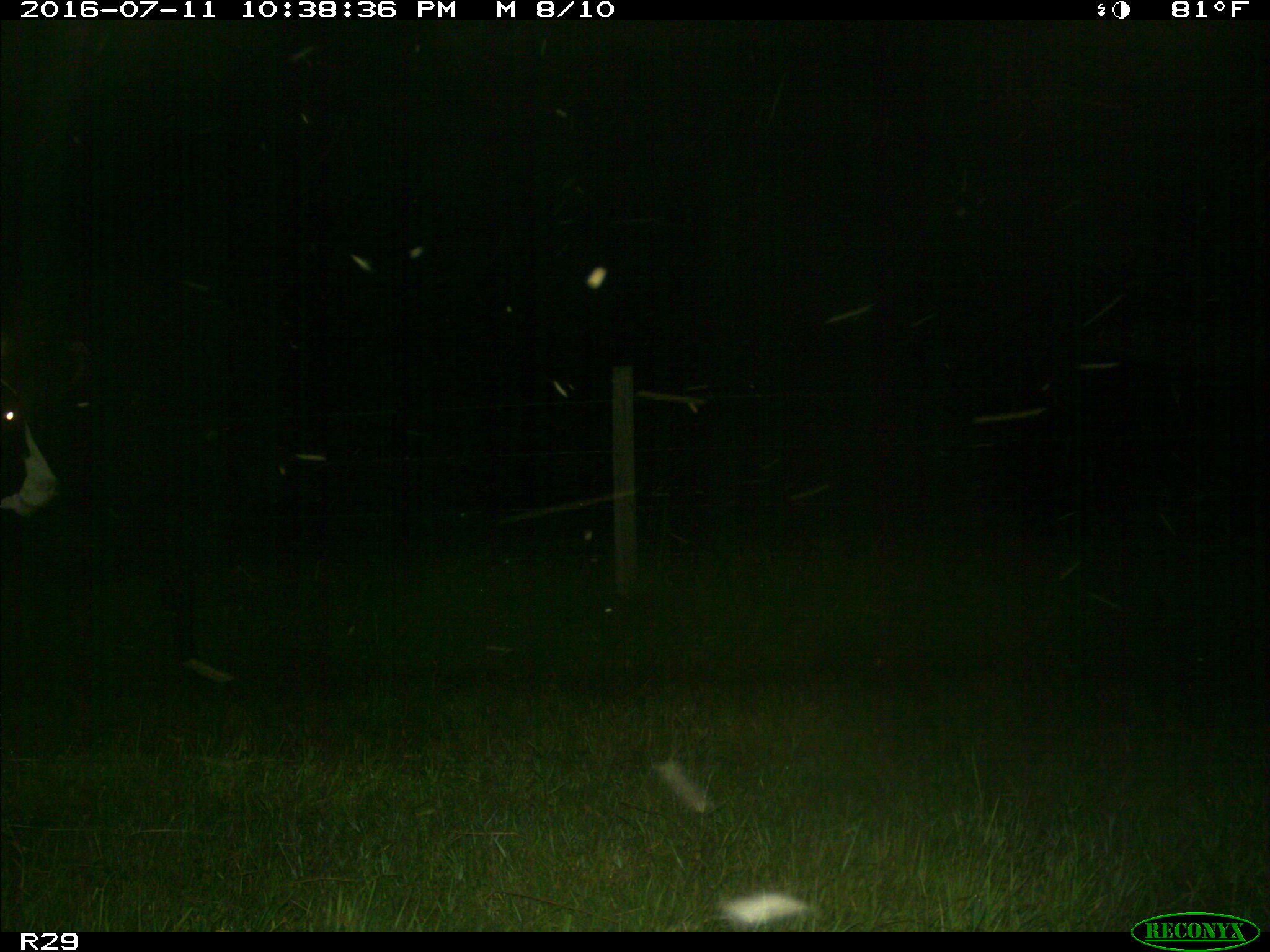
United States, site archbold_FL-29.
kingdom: Animalia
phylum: Chordata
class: Mammalia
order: Artiodactyla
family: Bovidae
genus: Bos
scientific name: Bos taurus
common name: domestic cow